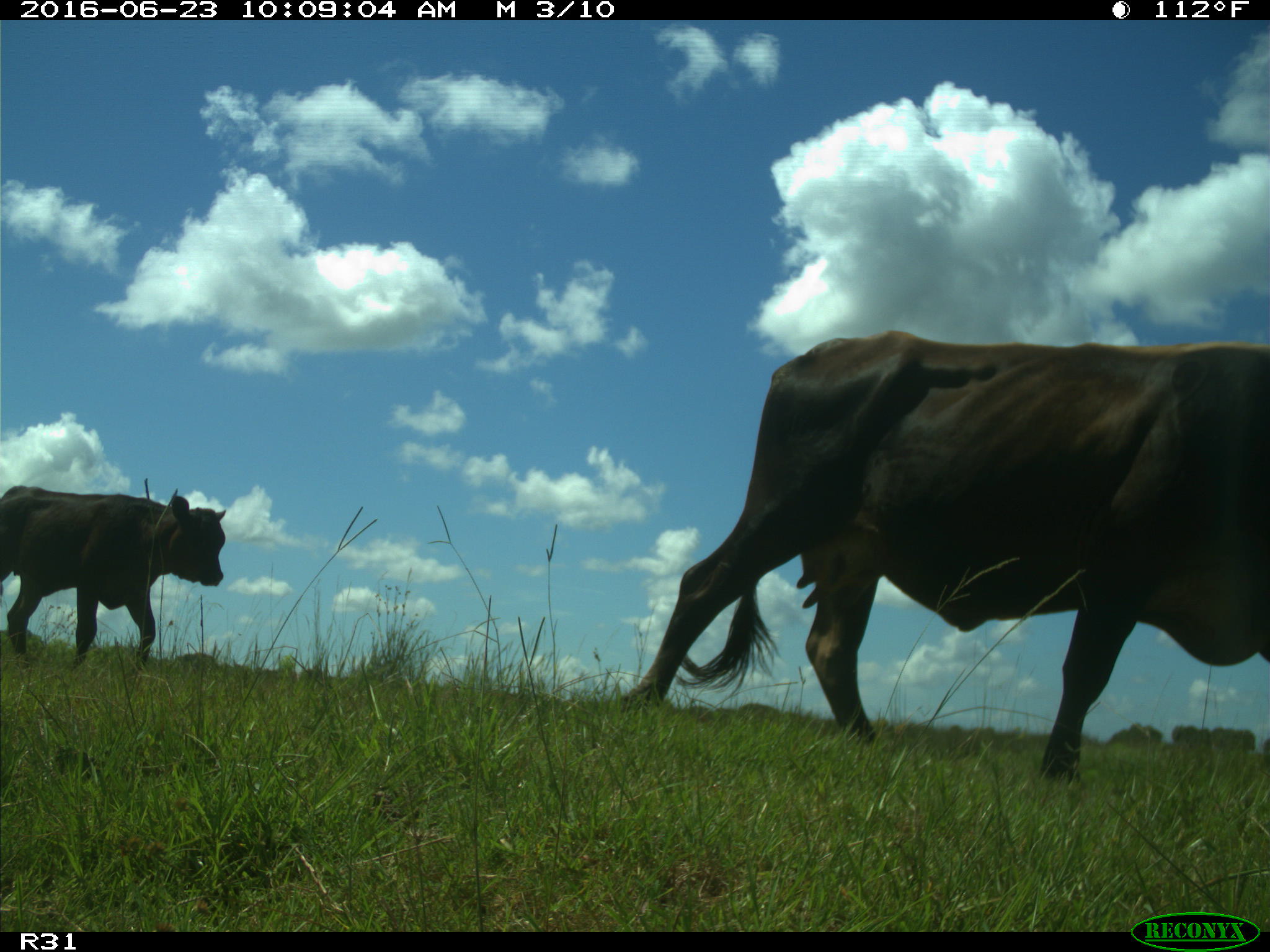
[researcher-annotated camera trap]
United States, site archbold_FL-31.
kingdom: Animalia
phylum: Chordata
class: Mammalia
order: Artiodactyla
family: Bovidae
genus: Bos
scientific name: Bos taurus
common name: domestic cow